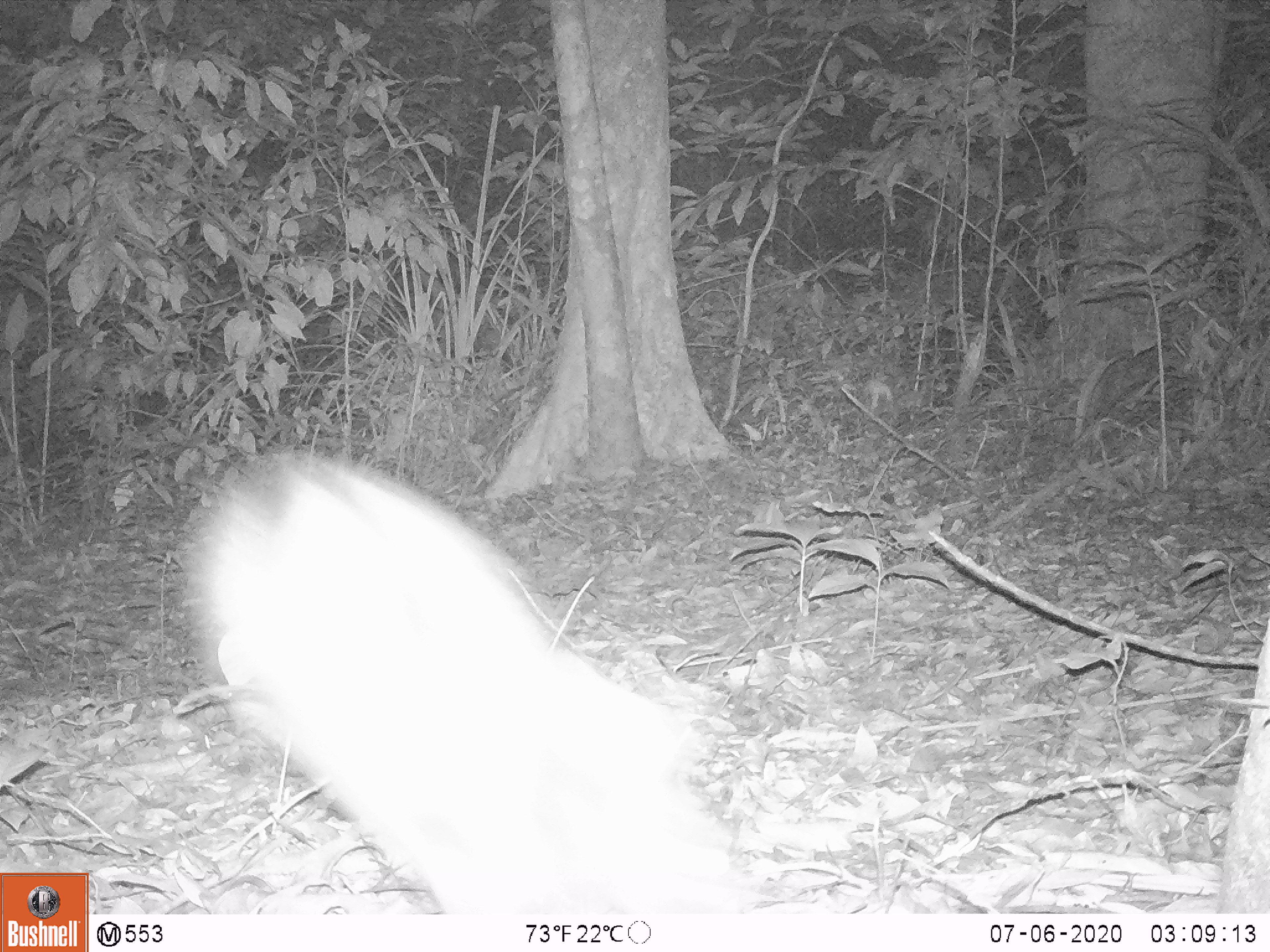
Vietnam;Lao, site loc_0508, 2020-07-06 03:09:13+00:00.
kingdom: Animalia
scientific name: Animalia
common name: animal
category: unidentified animal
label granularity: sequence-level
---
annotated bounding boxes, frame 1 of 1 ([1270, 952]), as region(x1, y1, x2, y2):
unidentified animal: region(177, 448, 749, 912)